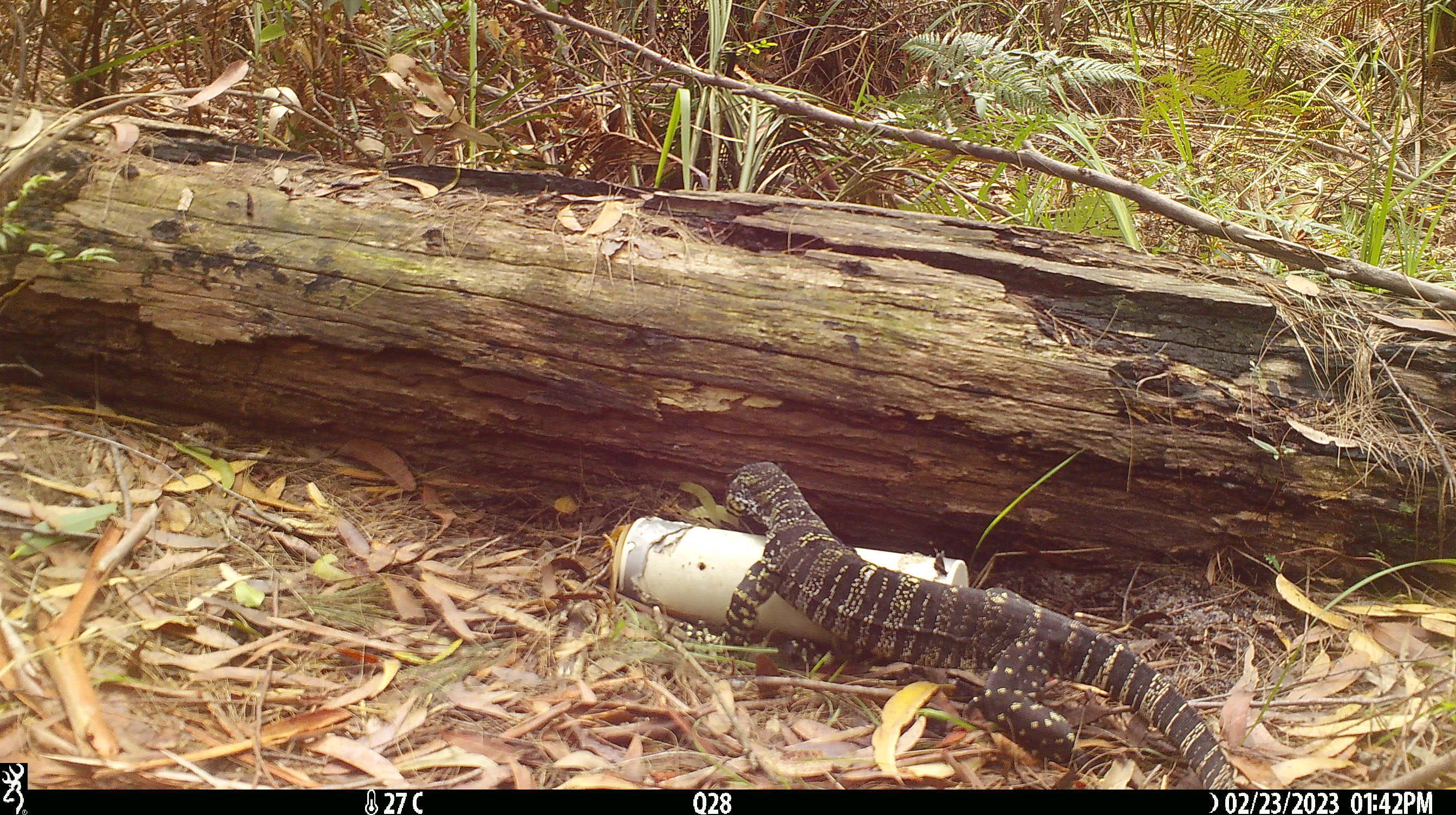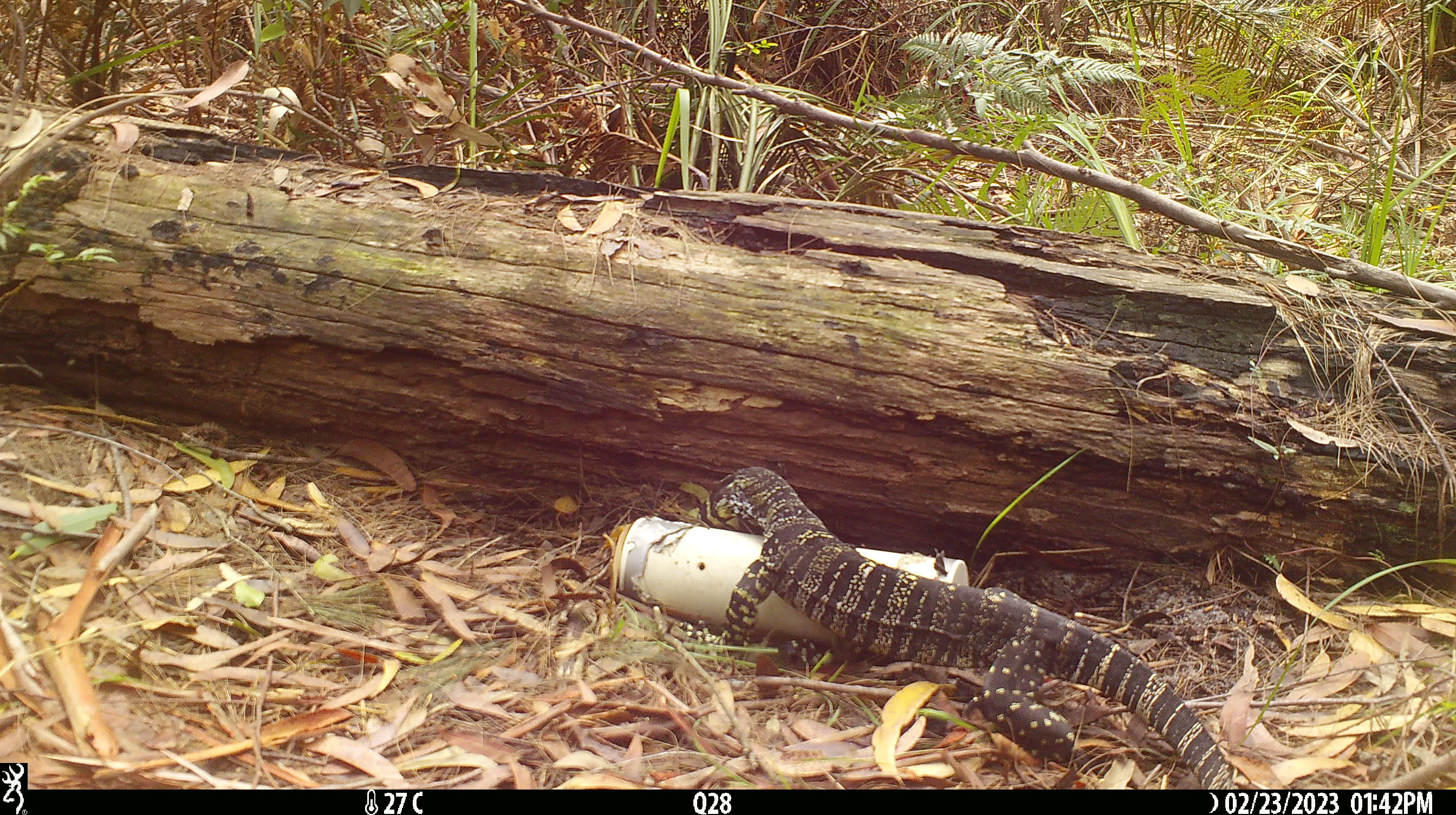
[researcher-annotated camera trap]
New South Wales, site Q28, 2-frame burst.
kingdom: Animalia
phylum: Chordata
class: Reptilia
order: Squamata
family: Varanidae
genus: Varanus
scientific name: Varanus varius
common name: lace monitor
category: goanna